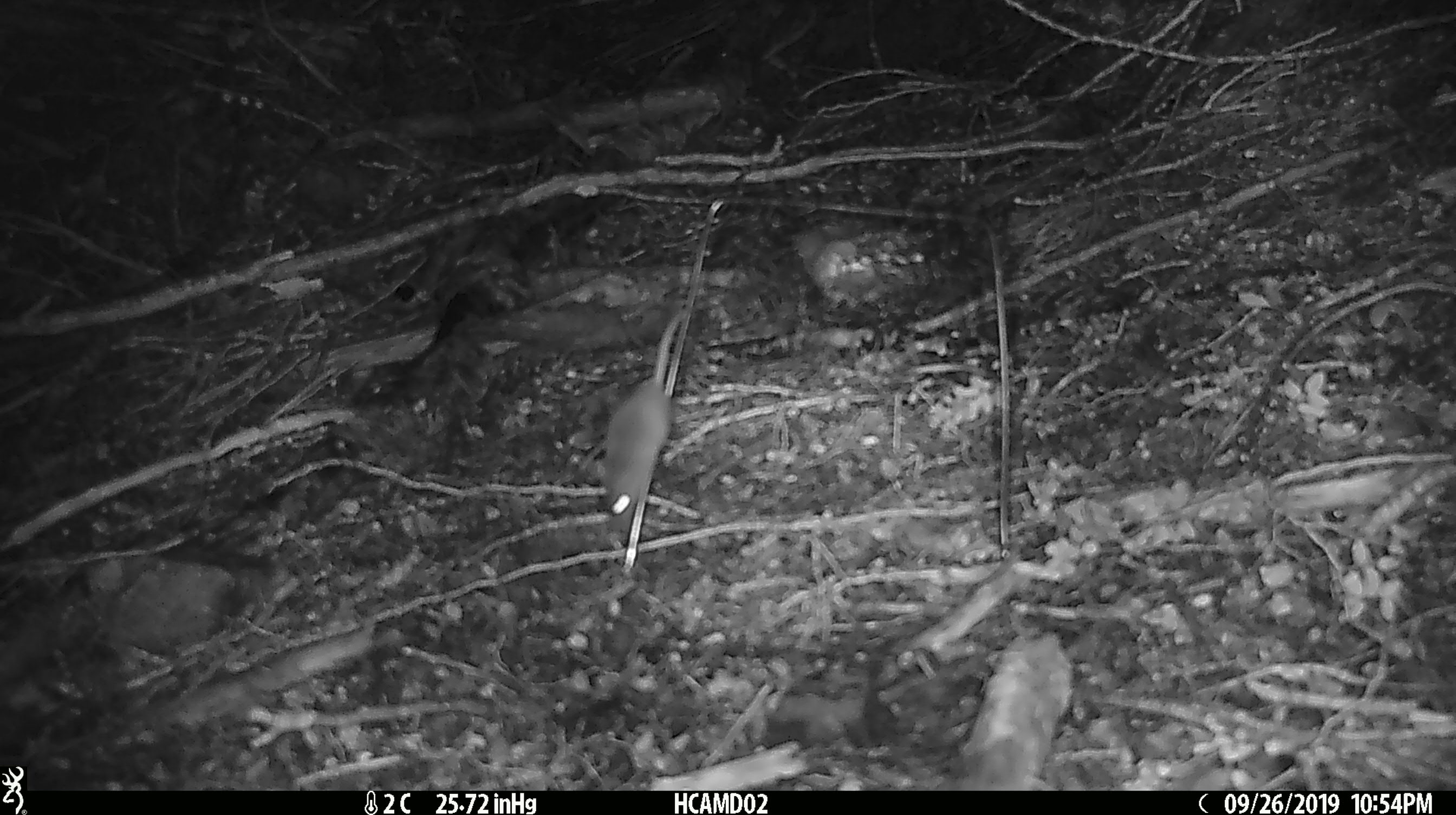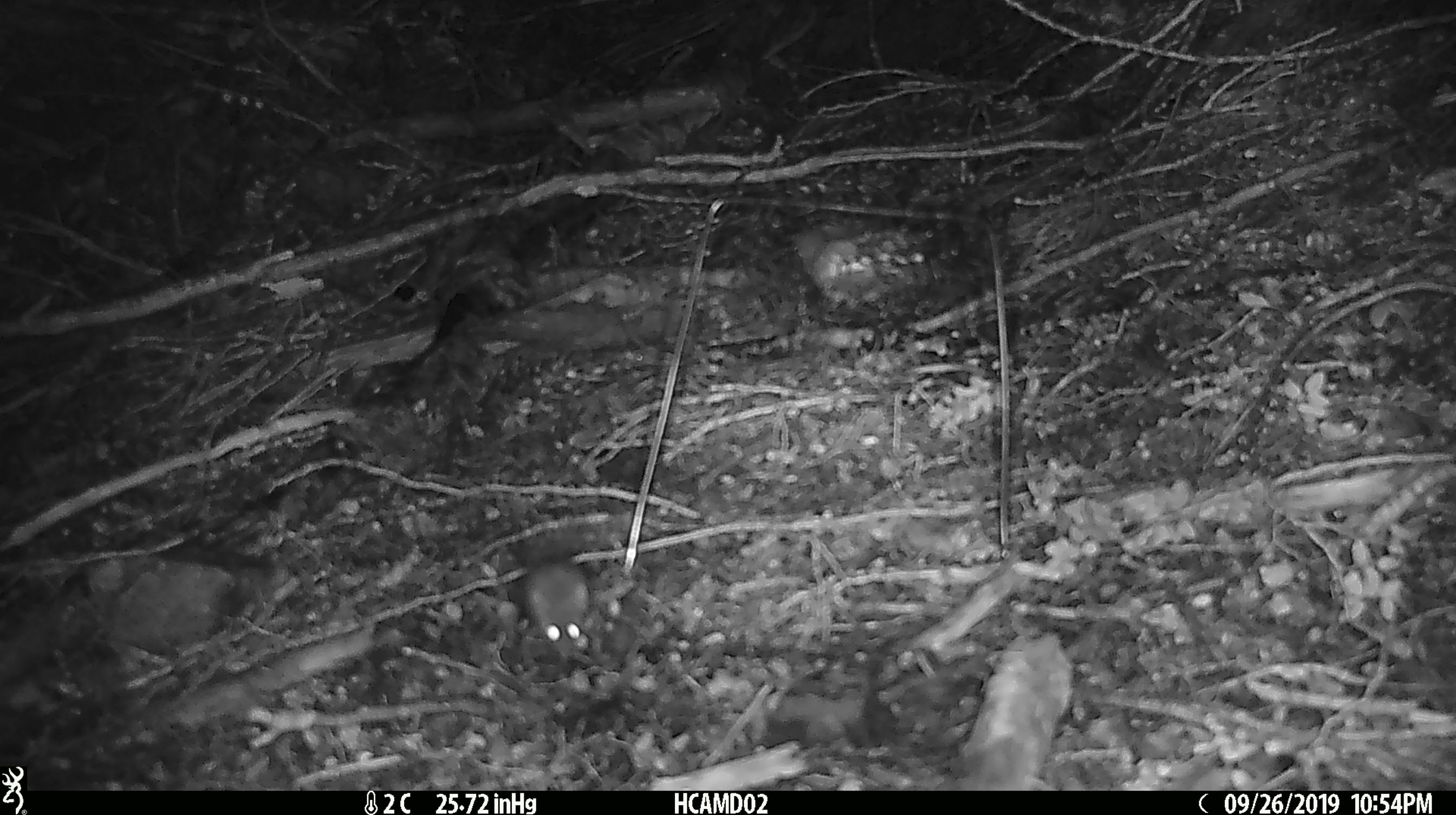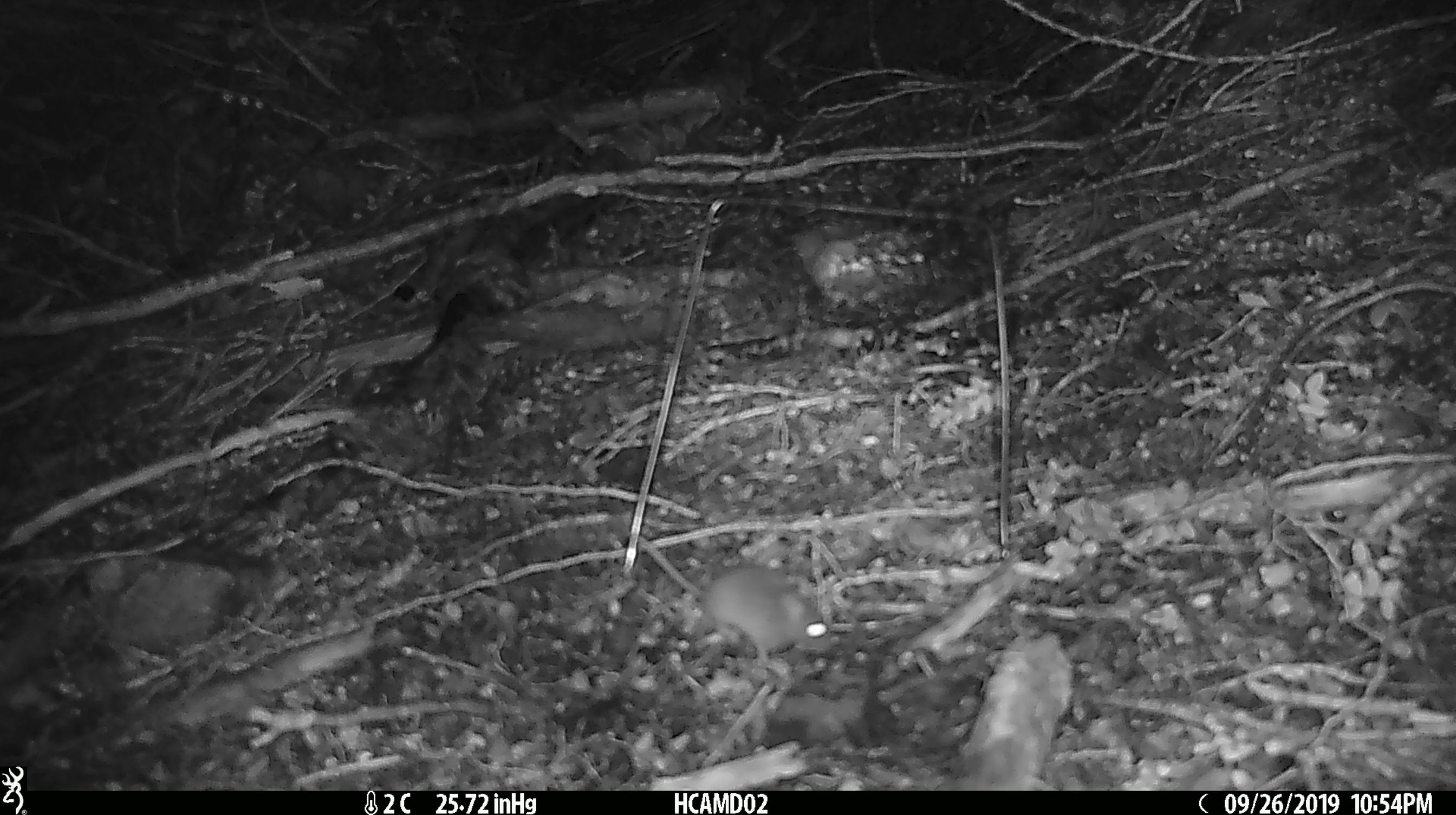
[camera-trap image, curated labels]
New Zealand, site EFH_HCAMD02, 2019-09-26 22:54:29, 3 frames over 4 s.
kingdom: Animalia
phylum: Chordata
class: Mammalia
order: Rodentia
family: Muridae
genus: Mus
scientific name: Mus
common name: mouse